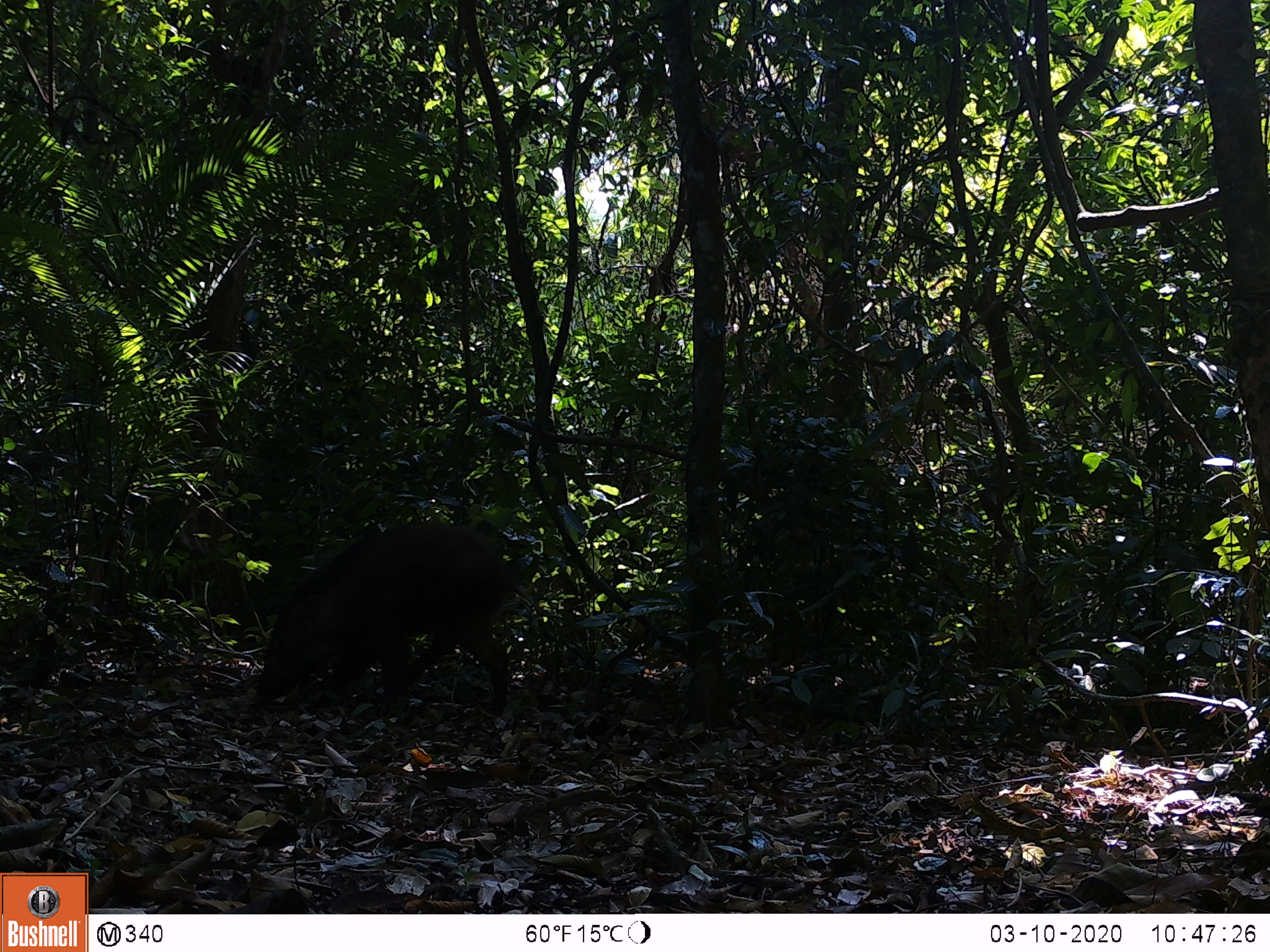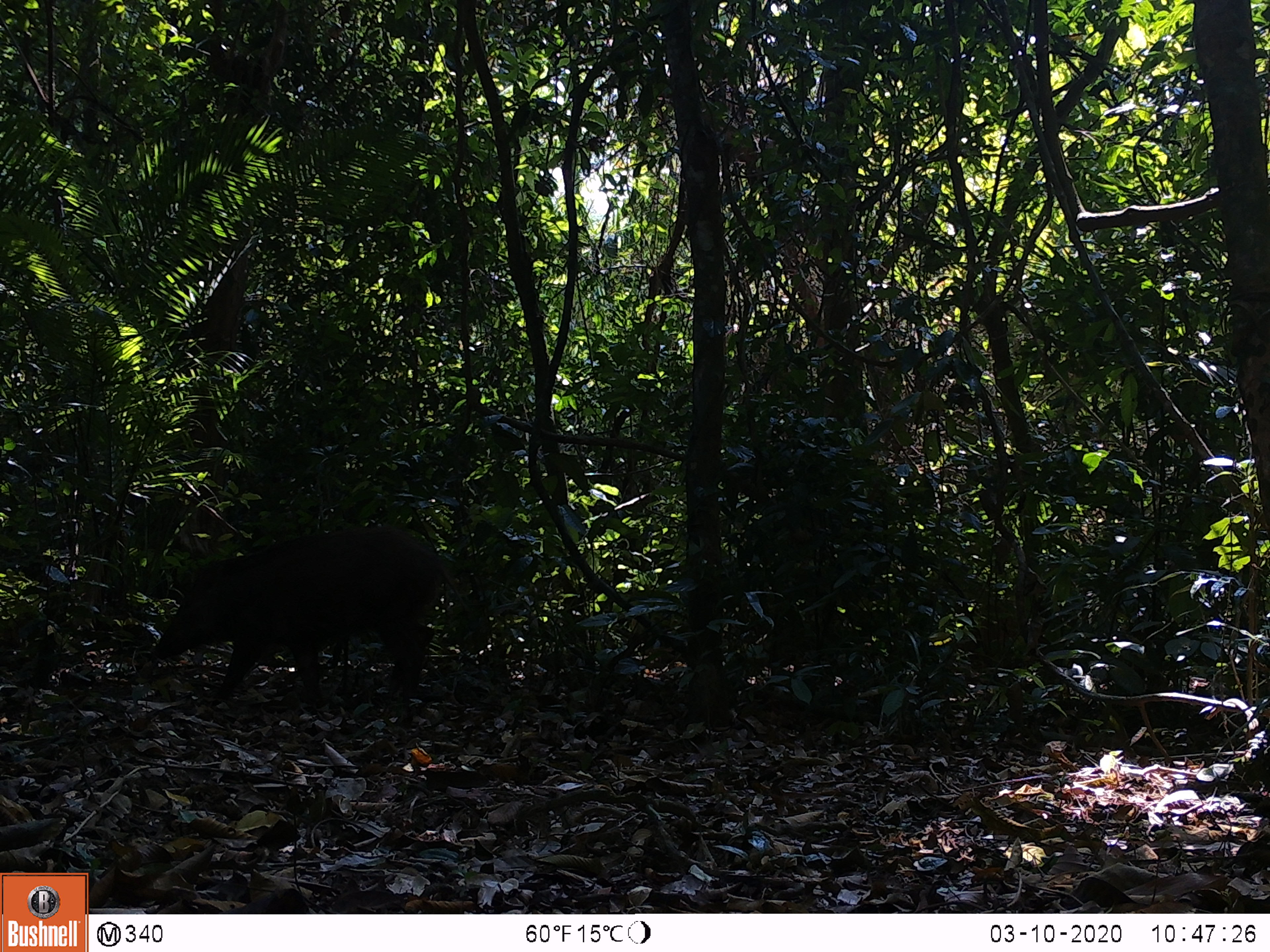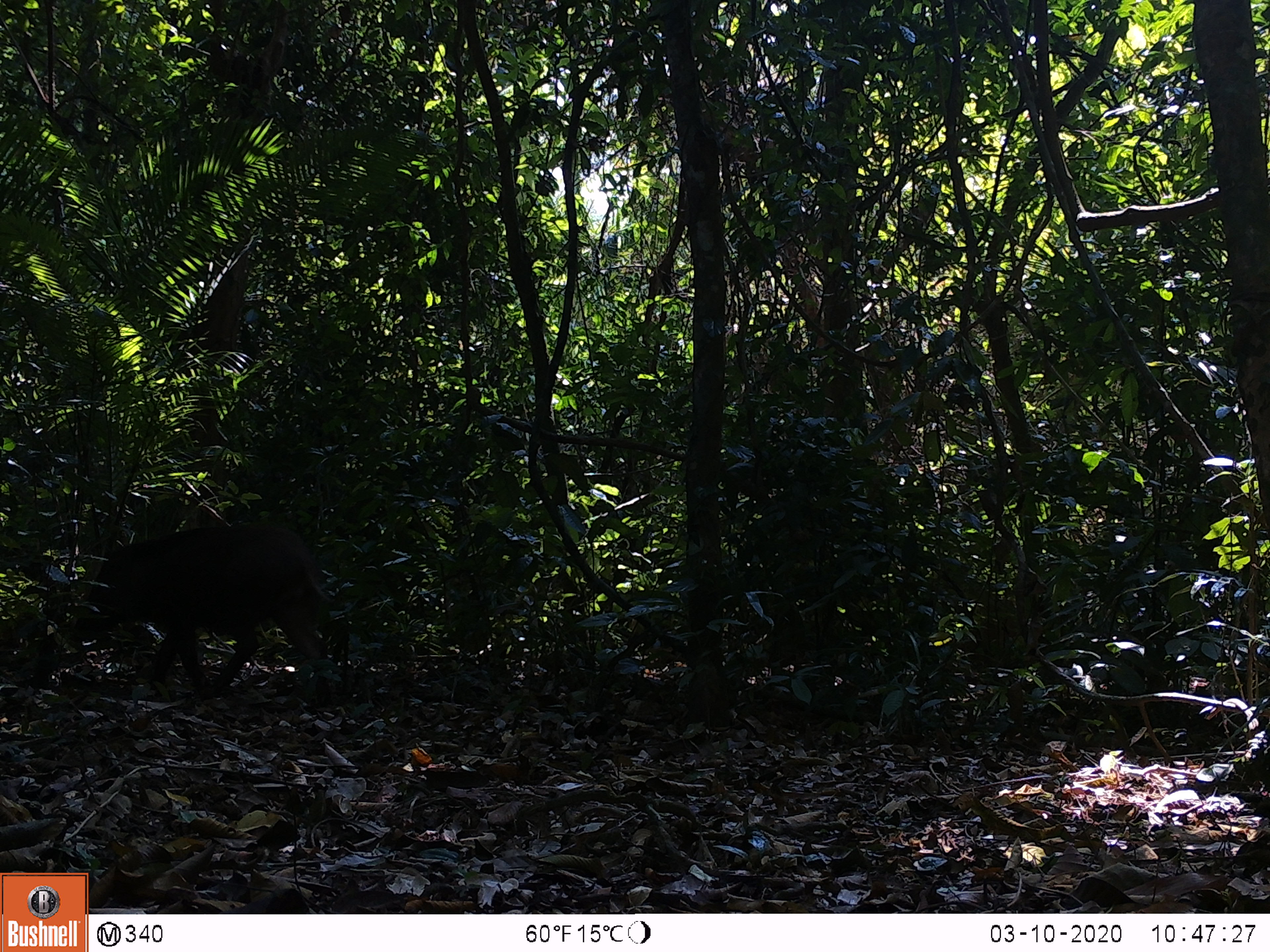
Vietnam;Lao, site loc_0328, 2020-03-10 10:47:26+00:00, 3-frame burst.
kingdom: Animalia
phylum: Chordata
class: Mammalia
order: Artiodactyla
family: Suidae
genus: Sus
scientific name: Sus scrofa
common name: eurasian wild pig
Eurasian wild pig (Sus scrofa). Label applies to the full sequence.